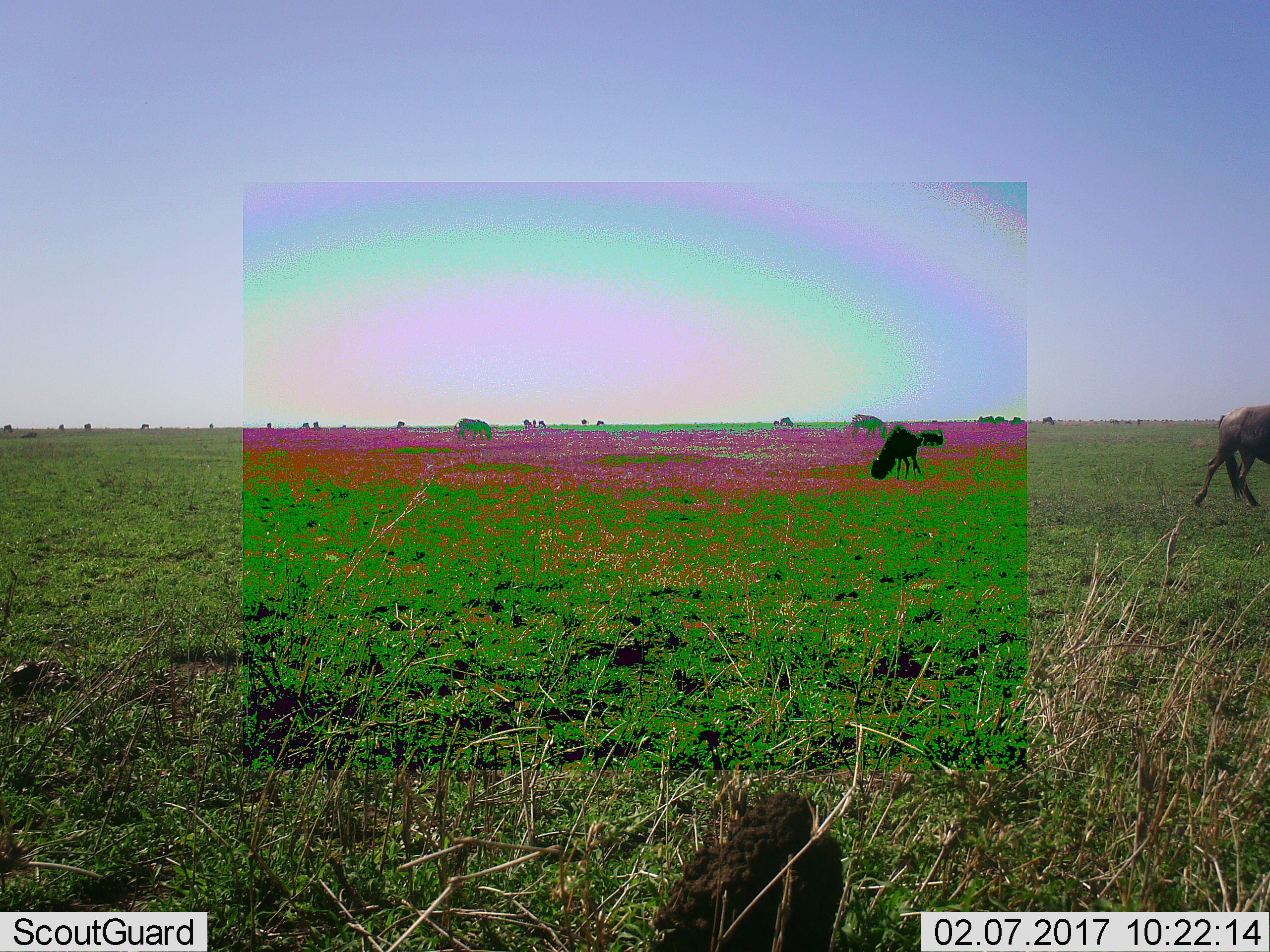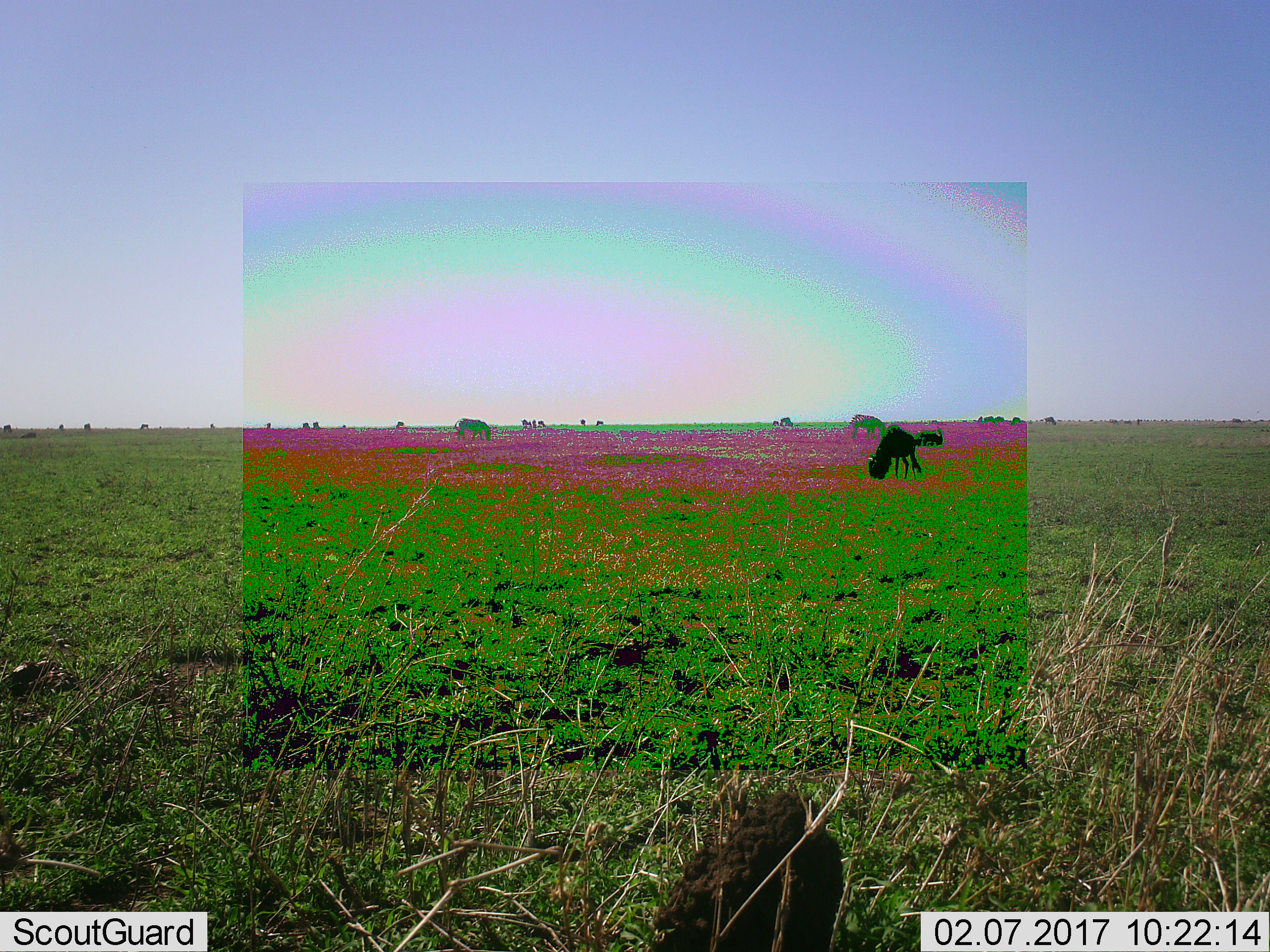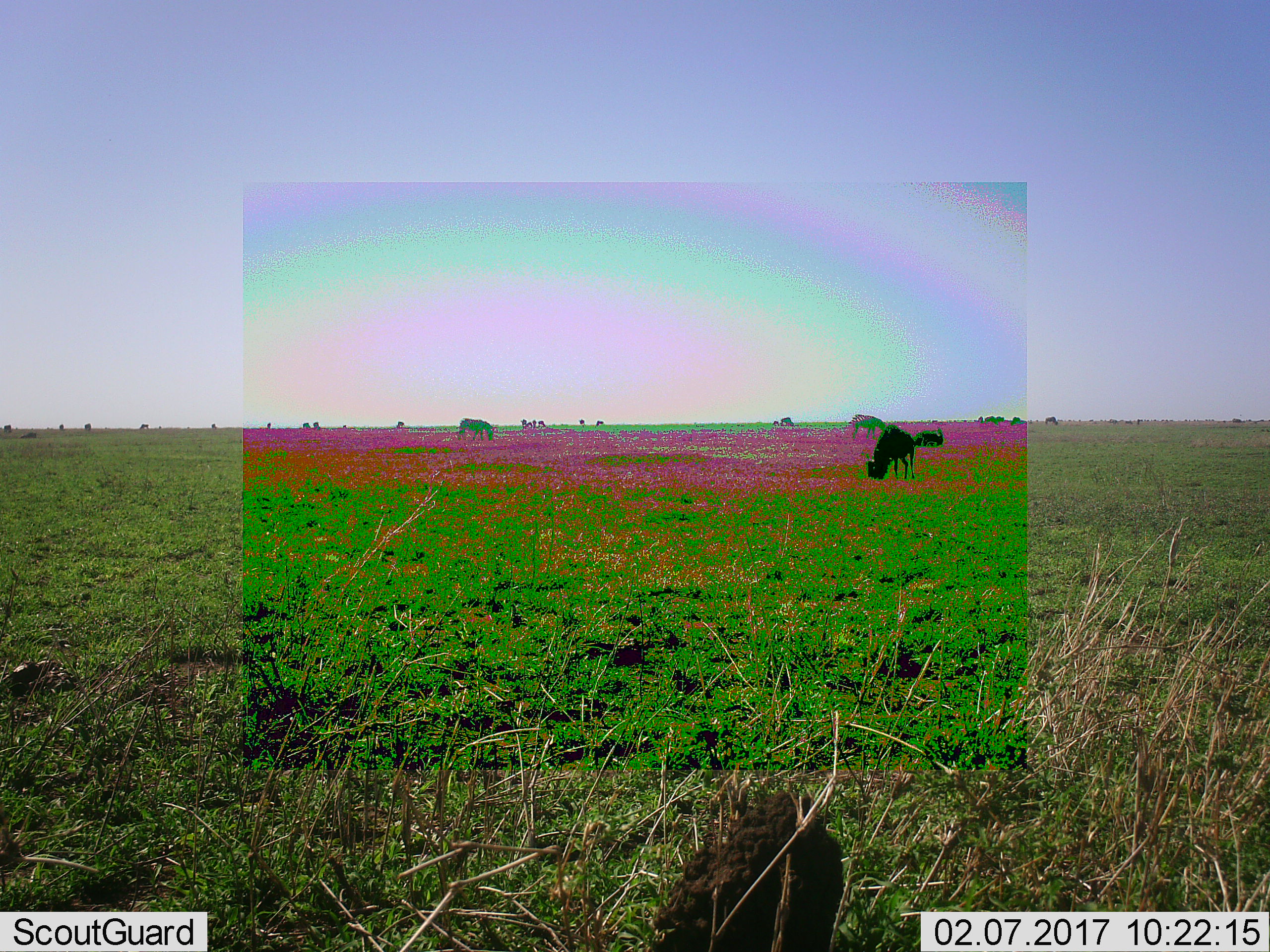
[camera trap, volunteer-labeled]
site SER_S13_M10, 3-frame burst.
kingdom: Animalia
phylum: Chordata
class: Mammalia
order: Artiodactyla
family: Bovidae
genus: Connochaetes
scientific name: Connochaetes taurinus taurinus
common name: blue wildebeest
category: wildebeestblue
Wildebeestblue (blue wildebeest) (Connochaetes taurinus taurinus), count 6. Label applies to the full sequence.